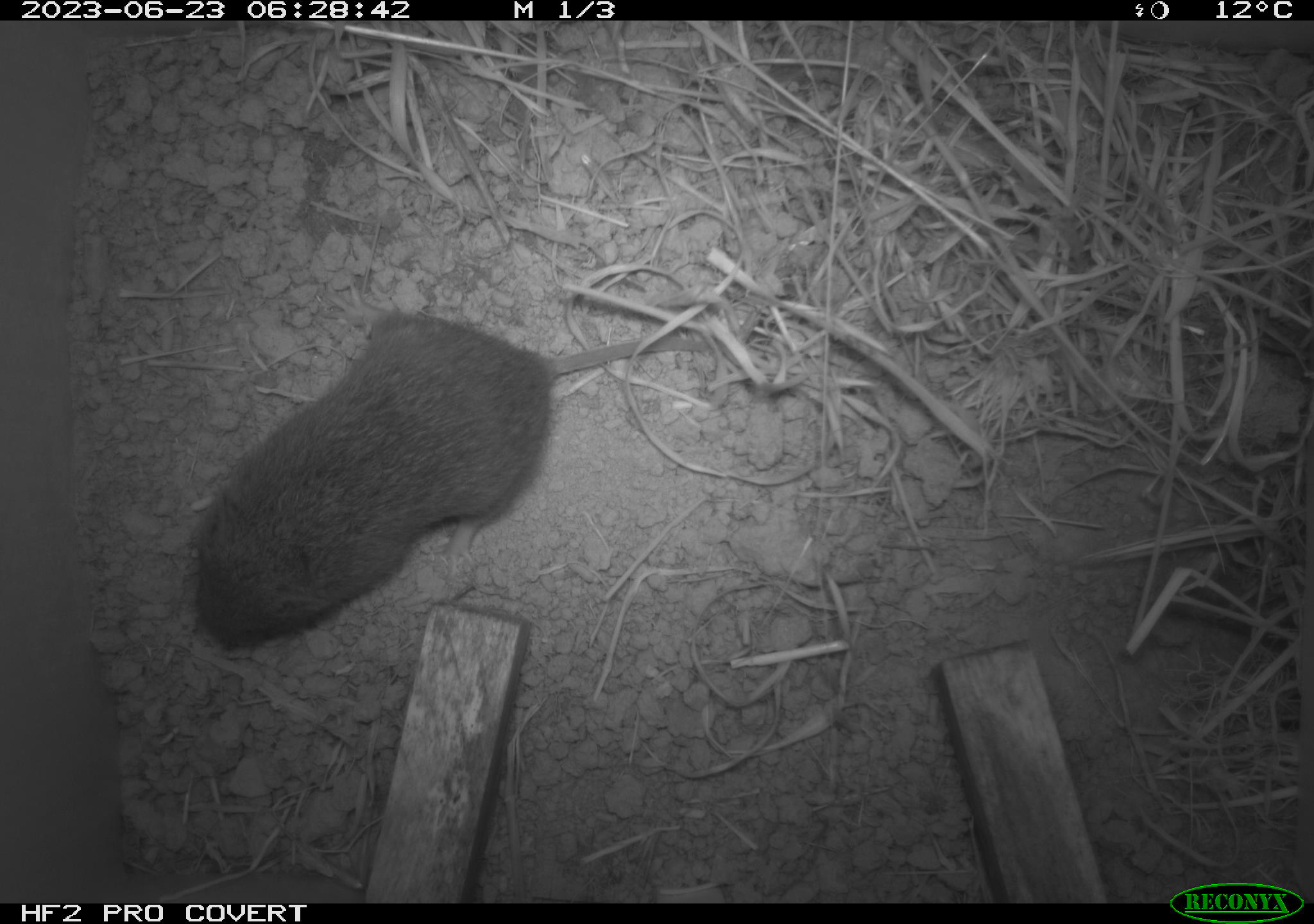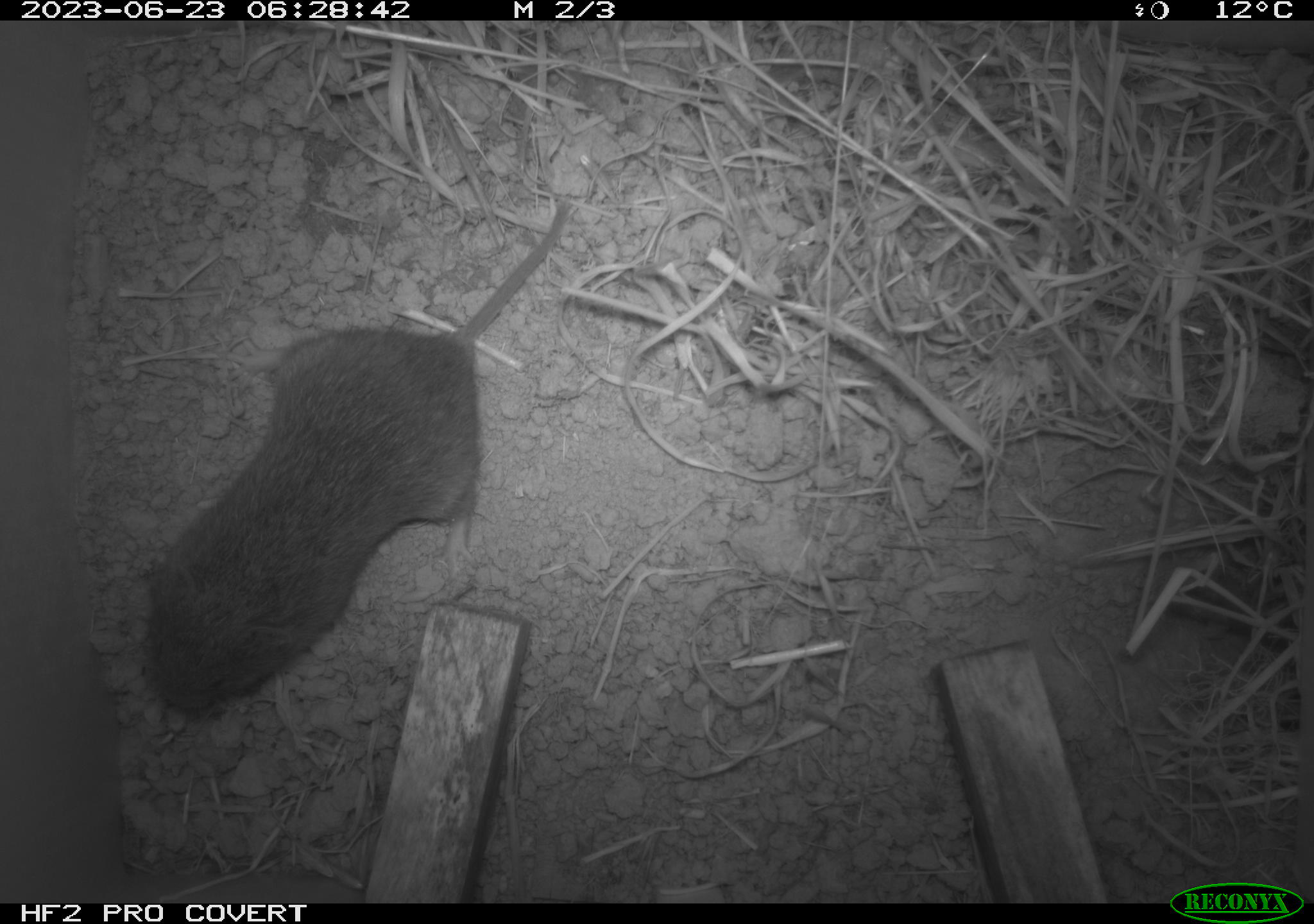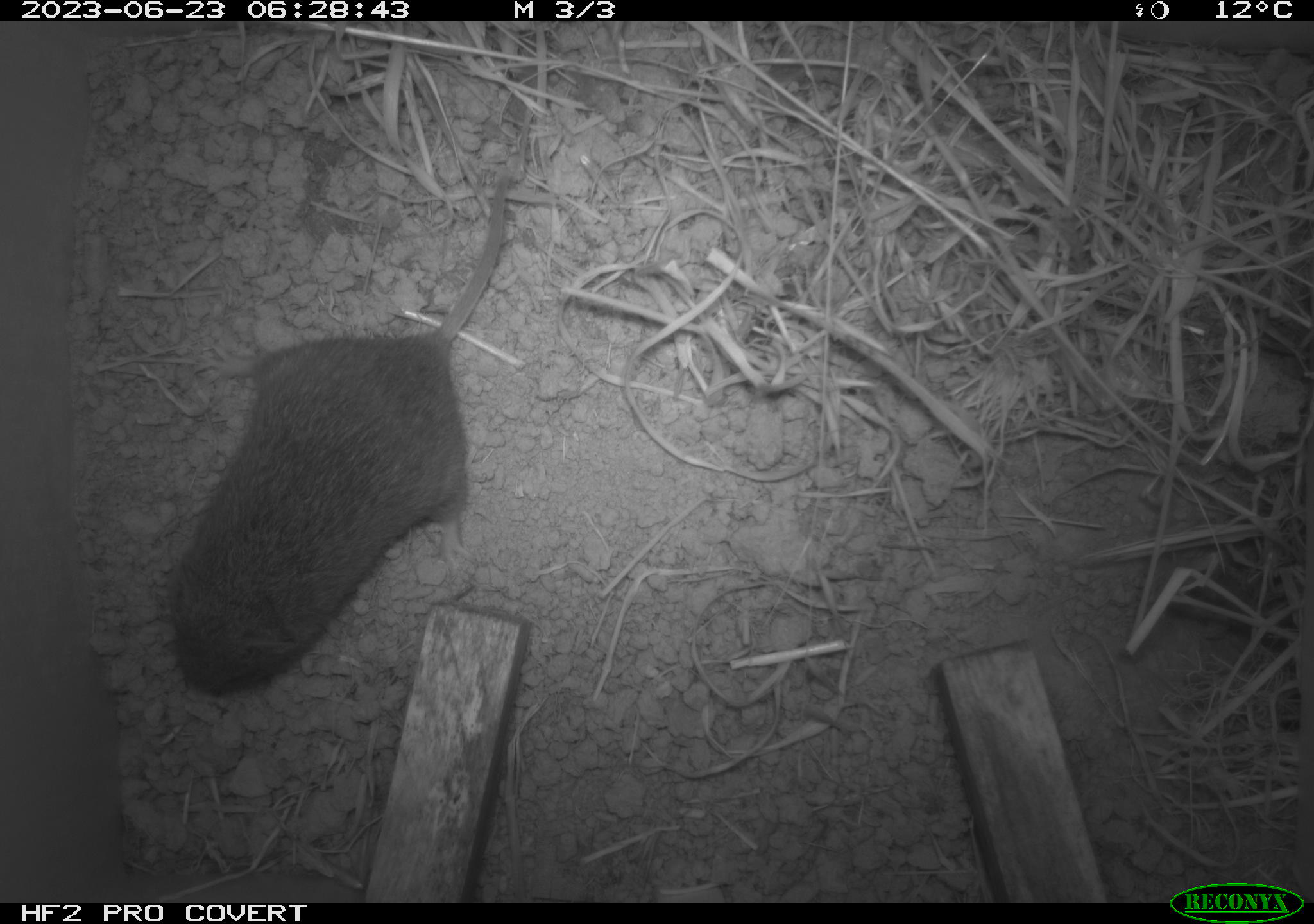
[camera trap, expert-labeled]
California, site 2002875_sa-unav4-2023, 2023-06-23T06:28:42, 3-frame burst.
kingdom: Animalia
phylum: Chordata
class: Mammalia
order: Rodentia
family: Cricetidae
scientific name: Arvicolinae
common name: voles, lemmings, and muskrats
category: arvicolinae subfamily